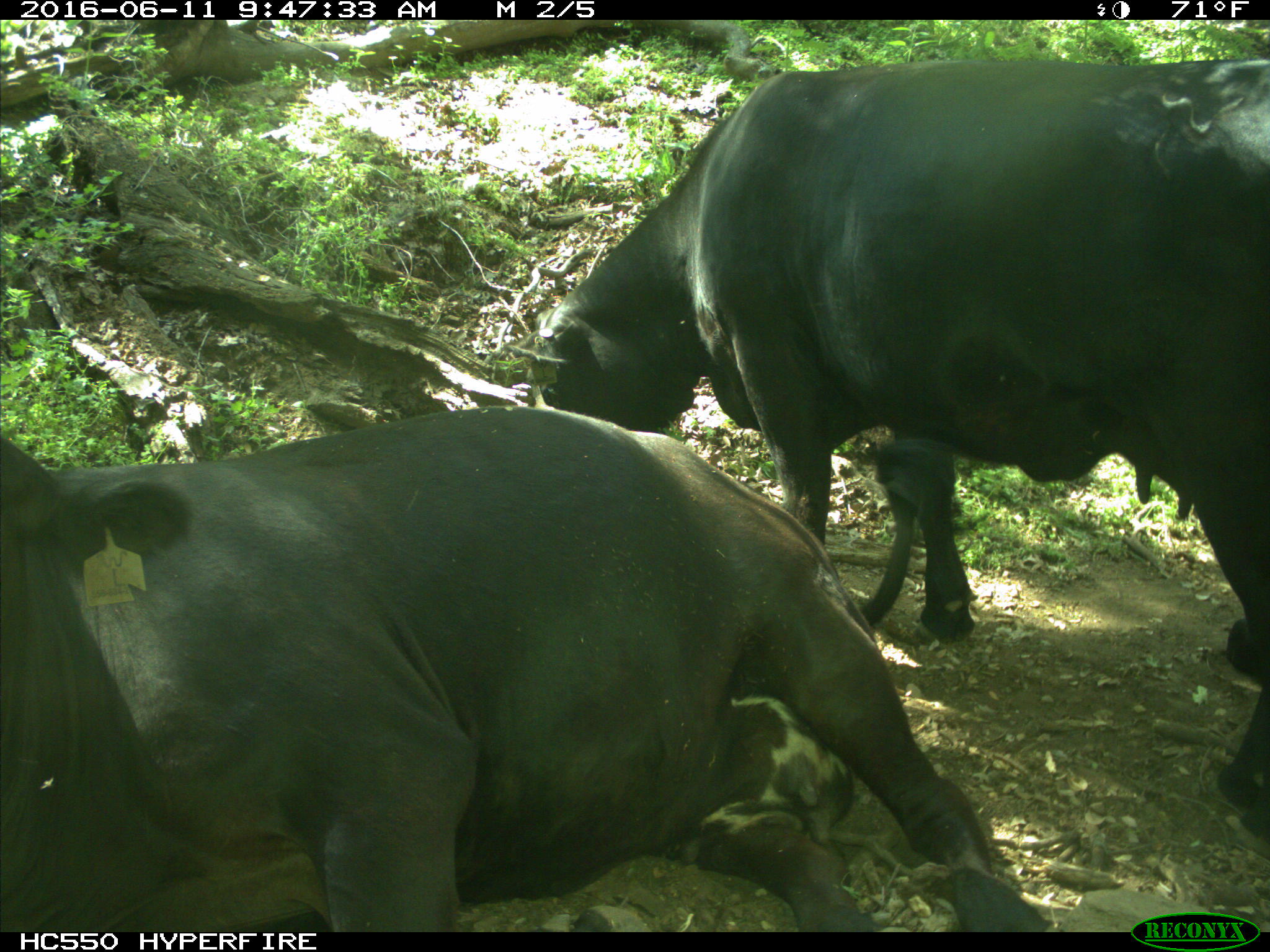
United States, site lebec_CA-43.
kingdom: Animalia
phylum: Chordata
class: Mammalia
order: Artiodactyla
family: Bovidae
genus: Bos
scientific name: Bos taurus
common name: domestic cow